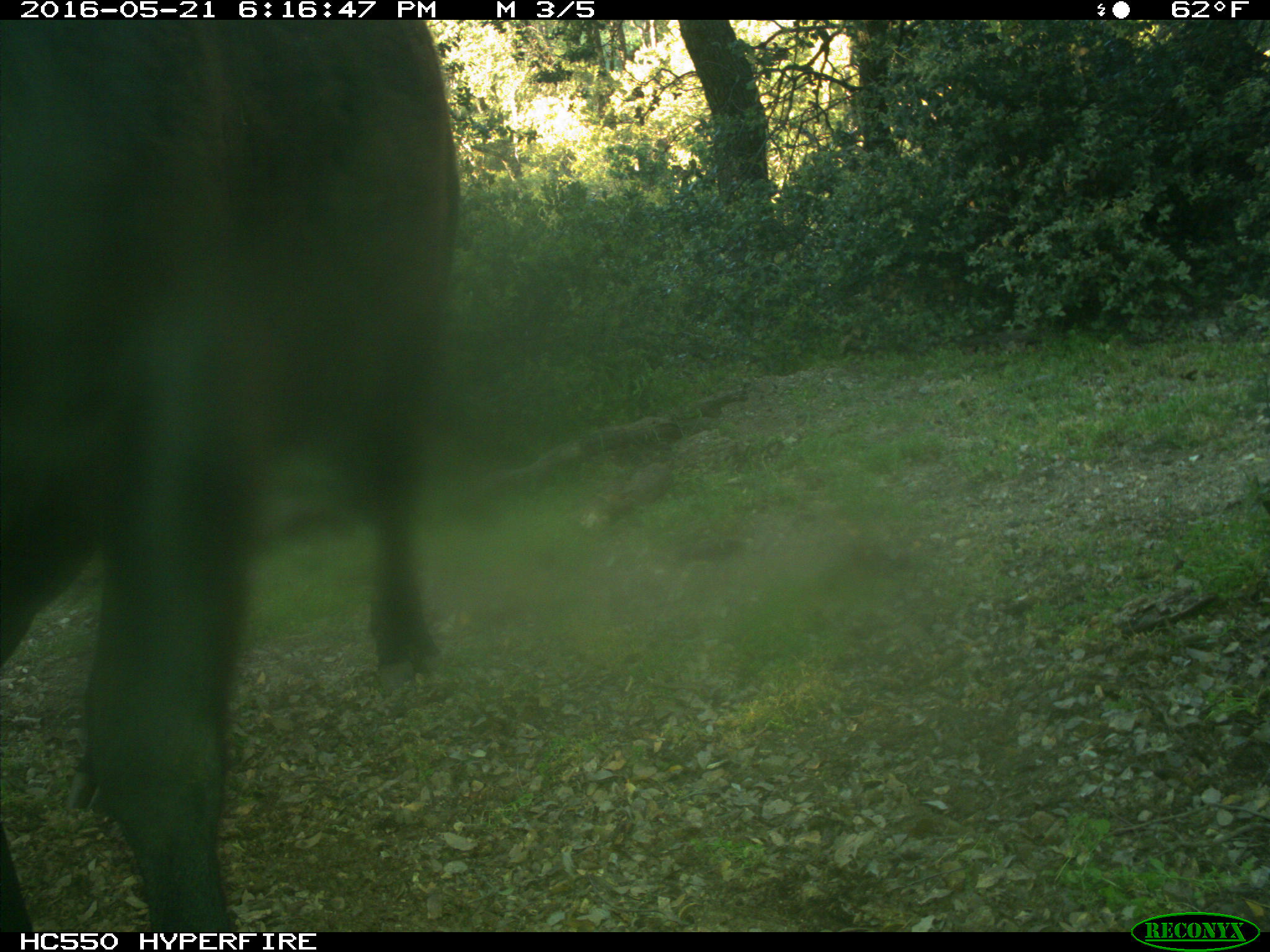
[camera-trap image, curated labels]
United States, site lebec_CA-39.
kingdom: Animalia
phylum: Chordata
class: Mammalia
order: Artiodactyla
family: Bovidae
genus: Bos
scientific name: Bos taurus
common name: domestic cow